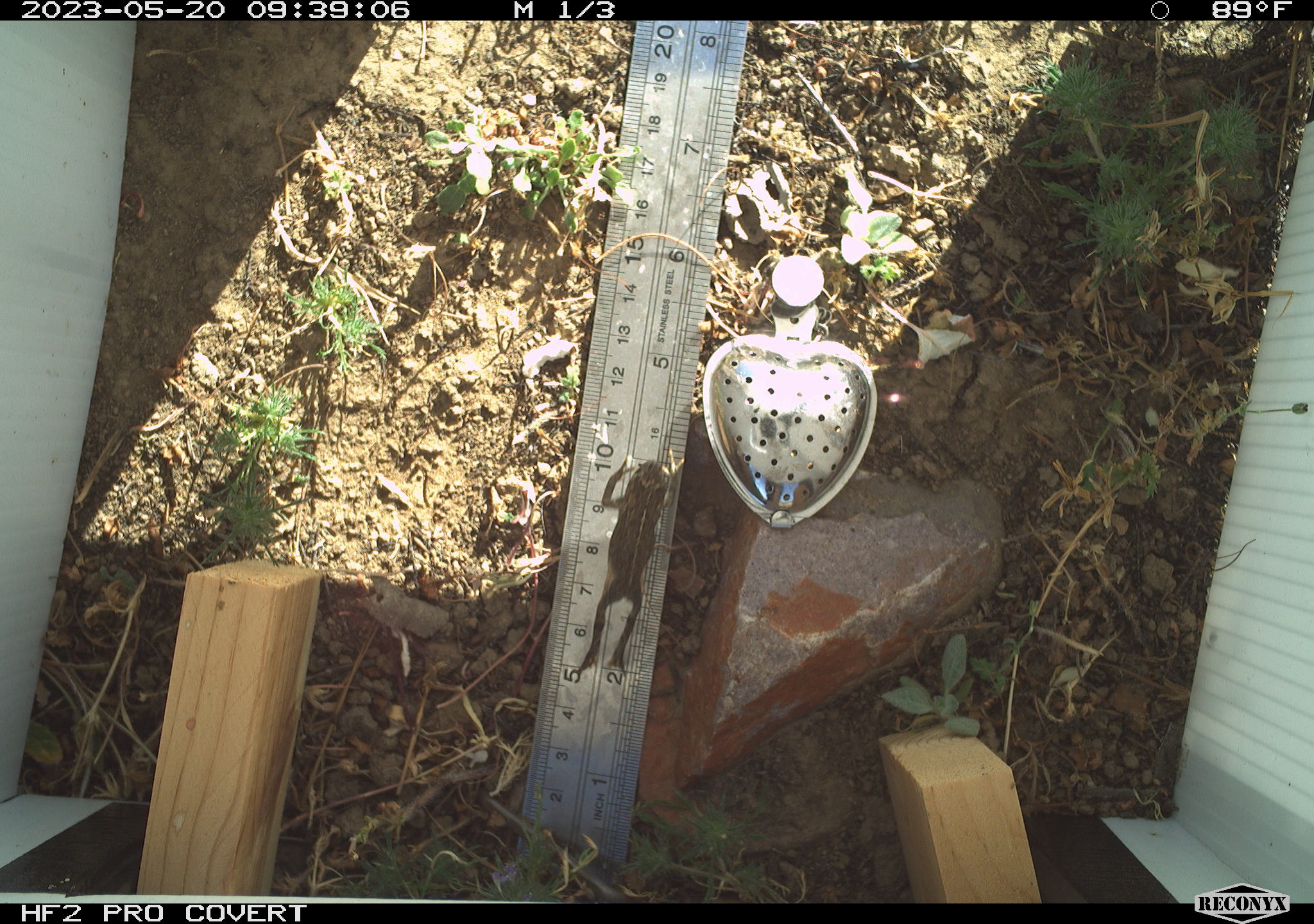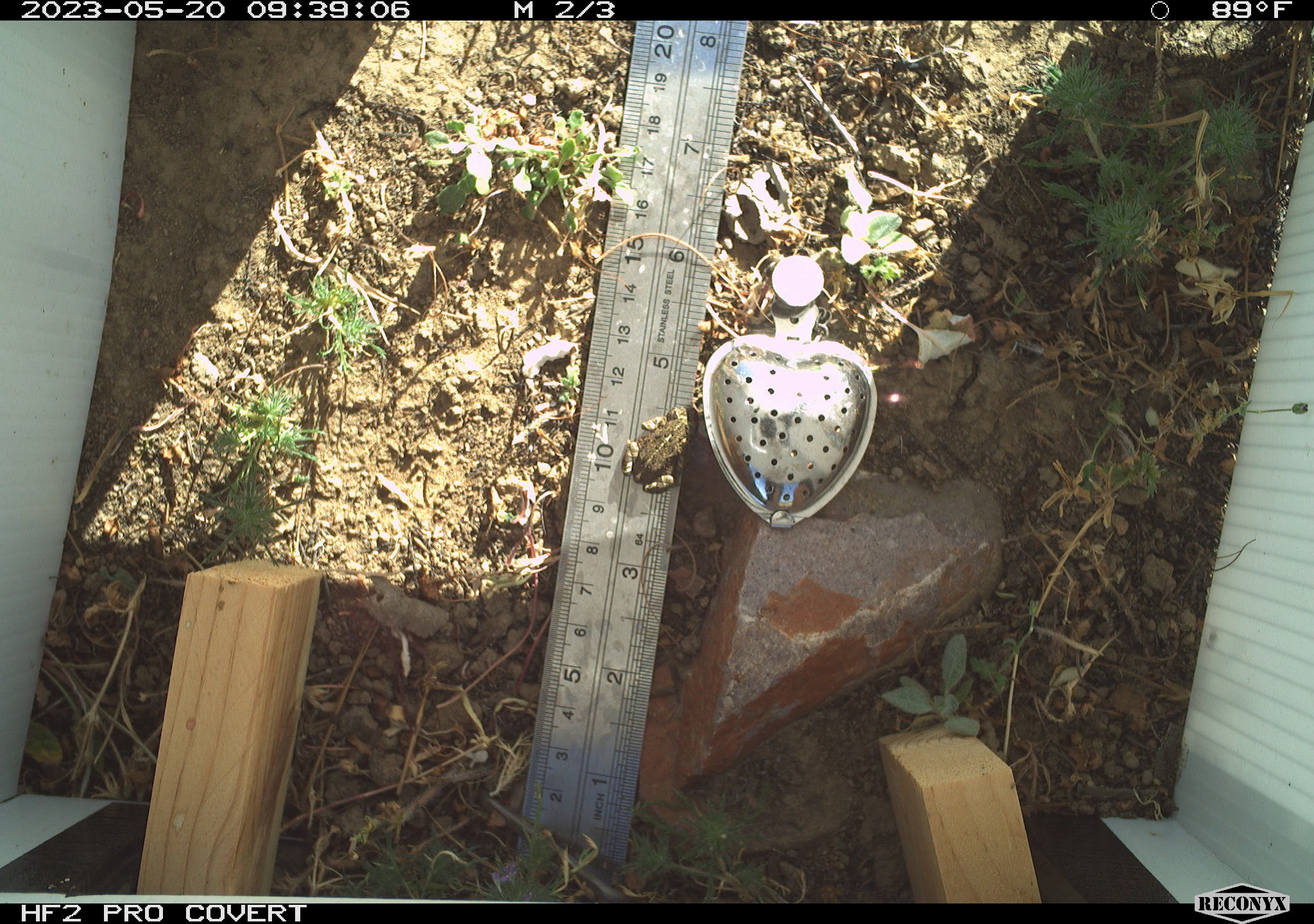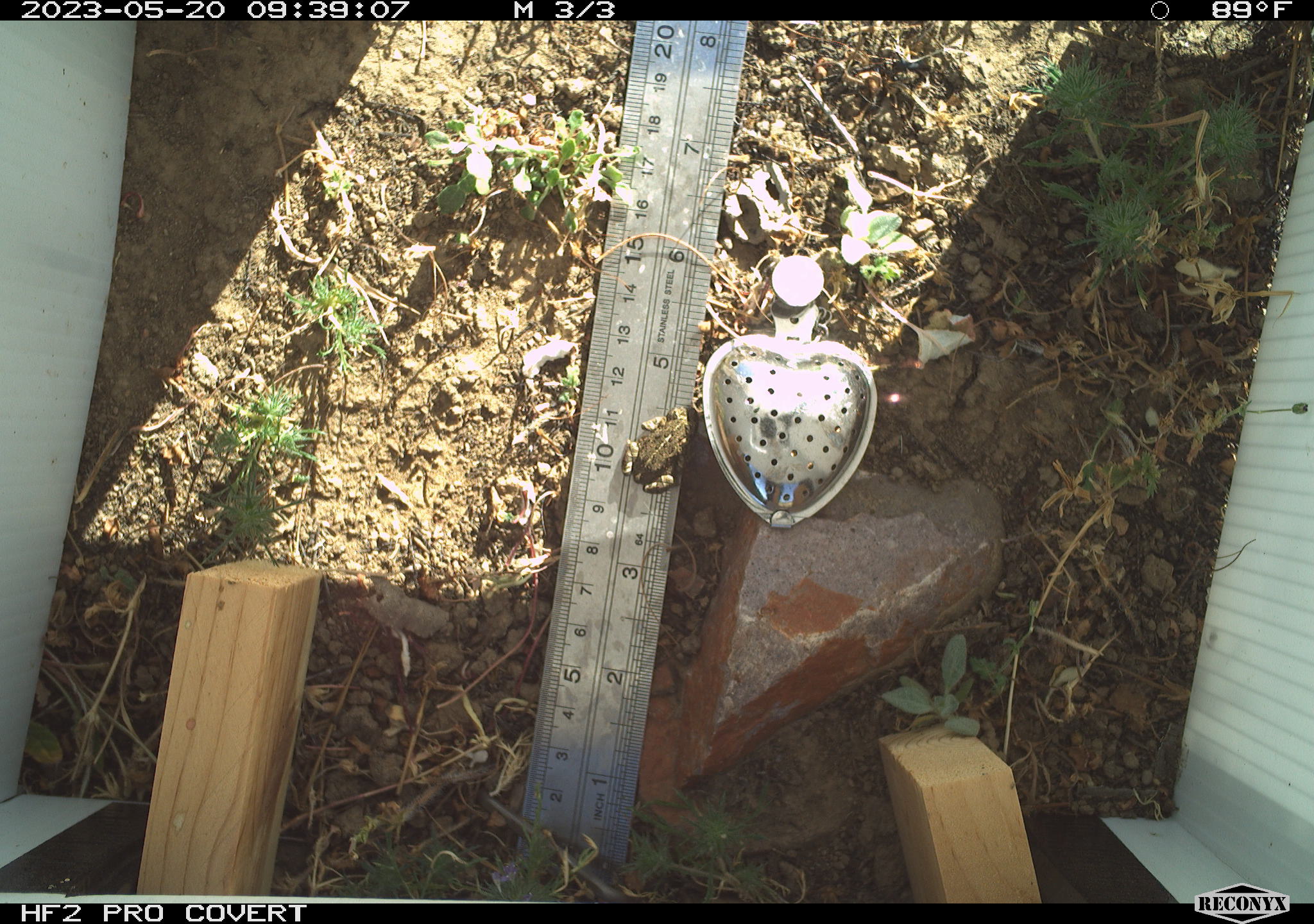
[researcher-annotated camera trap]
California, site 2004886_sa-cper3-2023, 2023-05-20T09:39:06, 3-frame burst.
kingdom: Animalia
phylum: Chordata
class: Amphibia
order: Anura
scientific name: Anura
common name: frogs